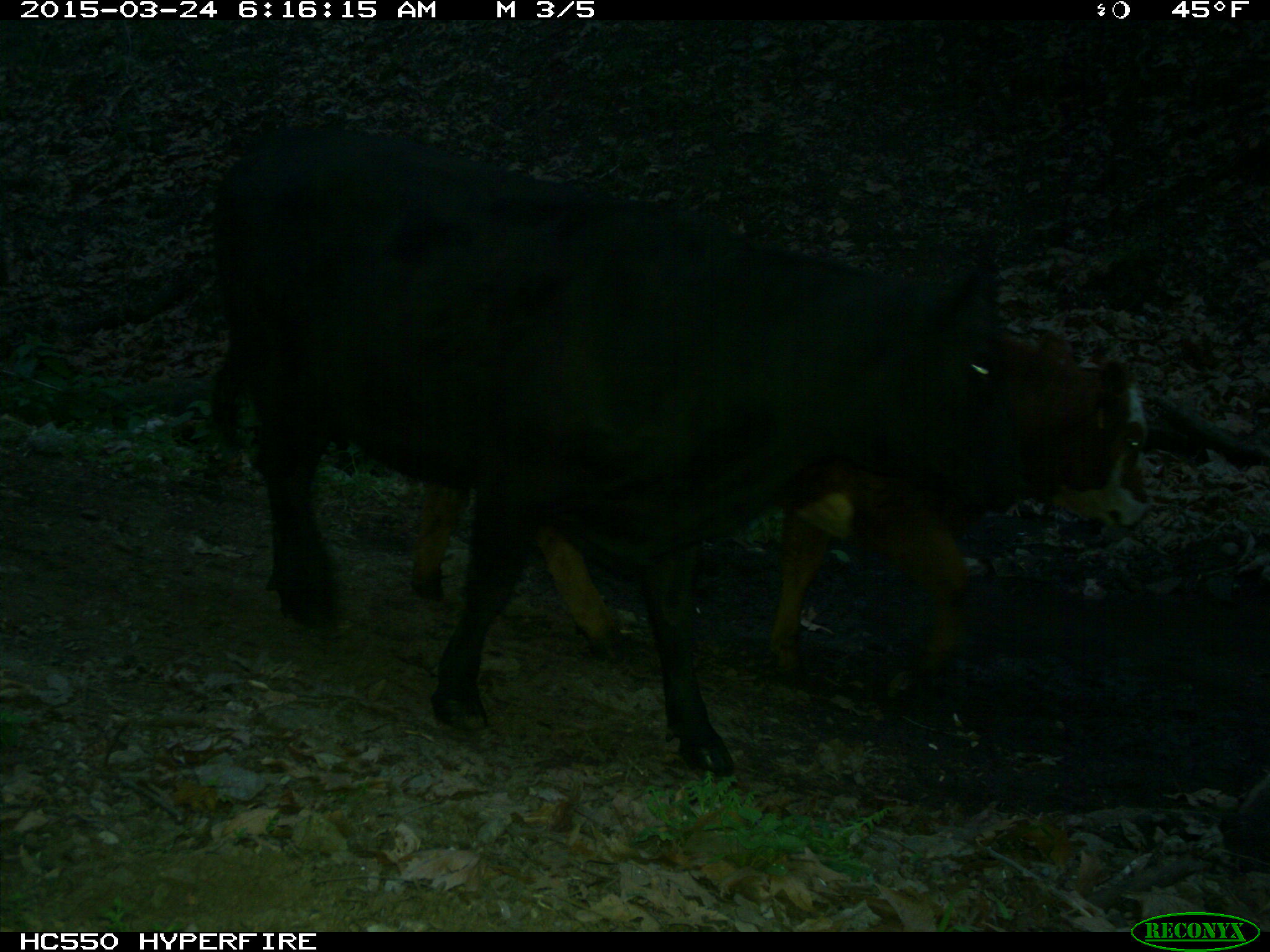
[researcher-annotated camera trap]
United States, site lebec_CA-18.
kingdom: Animalia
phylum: Chordata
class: Mammalia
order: Artiodactyla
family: Bovidae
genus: Bos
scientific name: Bos taurus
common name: domestic cow